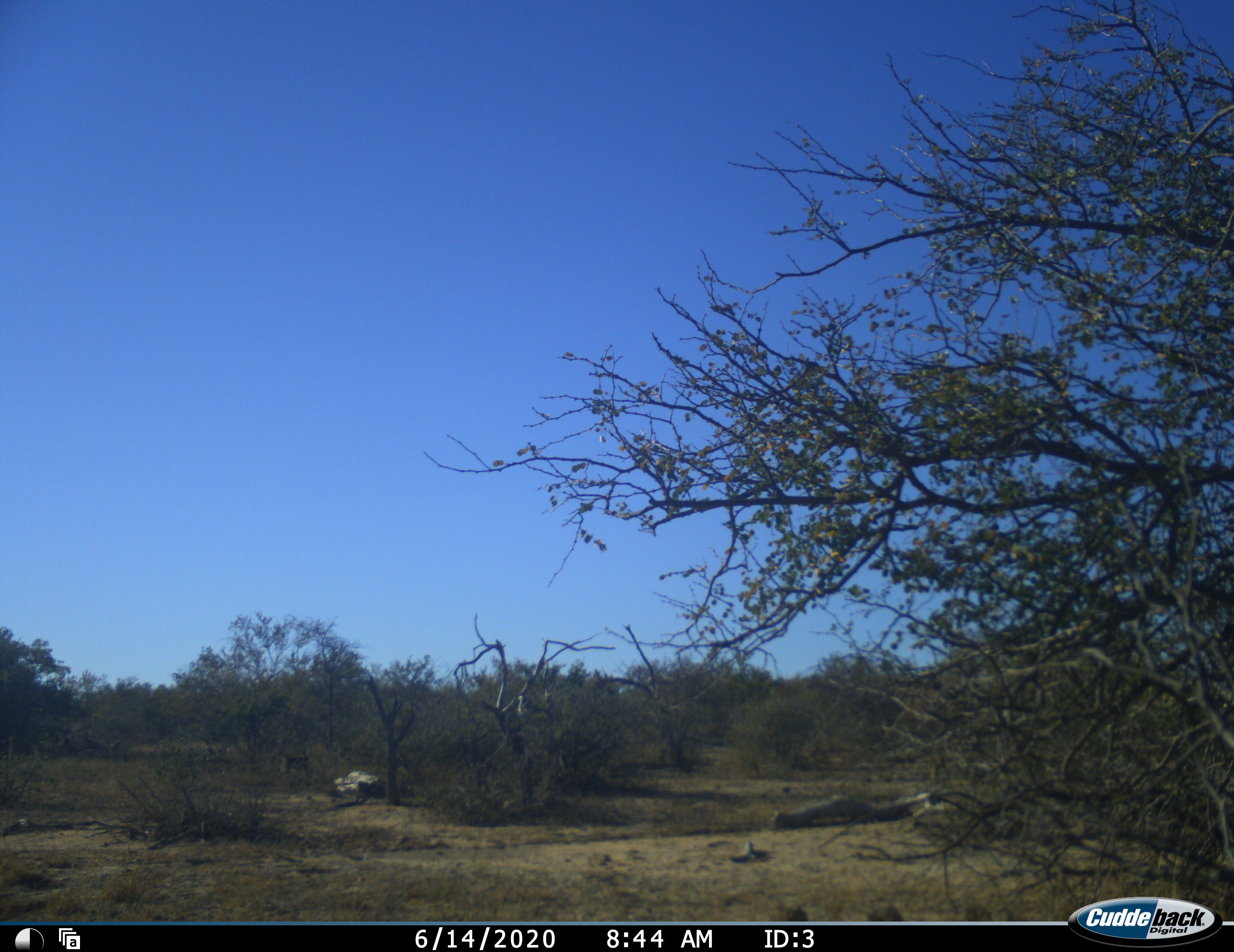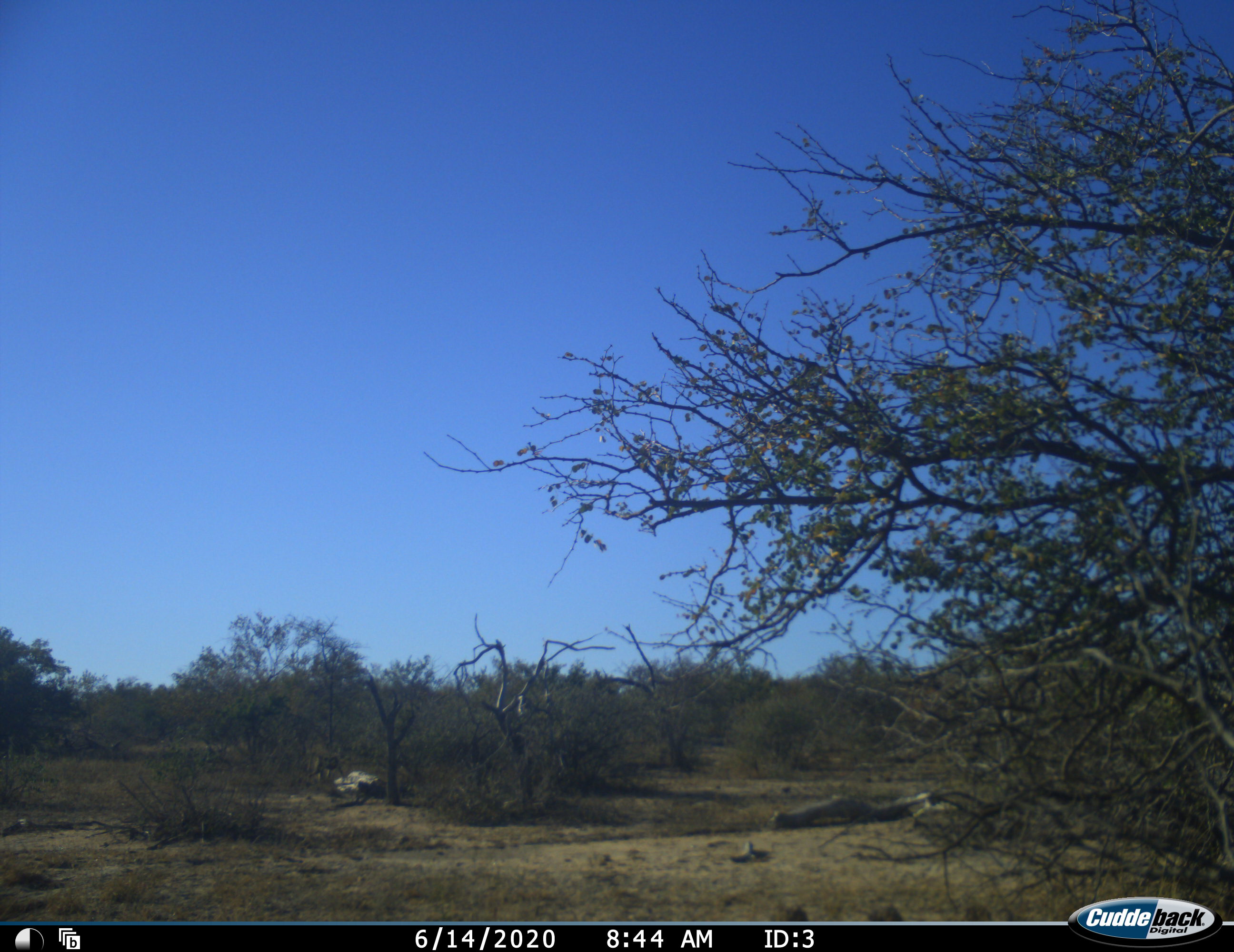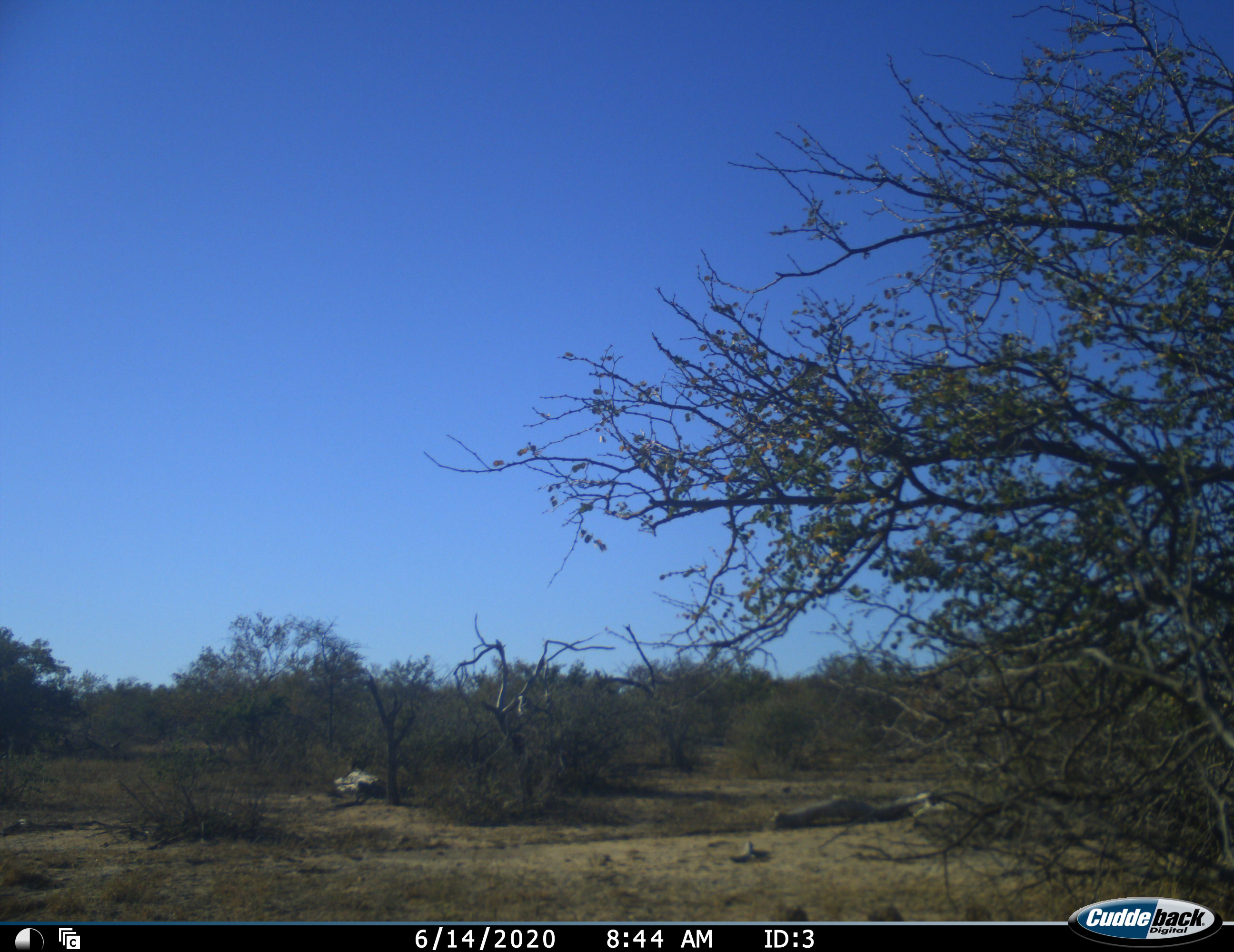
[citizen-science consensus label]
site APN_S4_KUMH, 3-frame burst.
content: unidentified animal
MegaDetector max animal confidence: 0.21